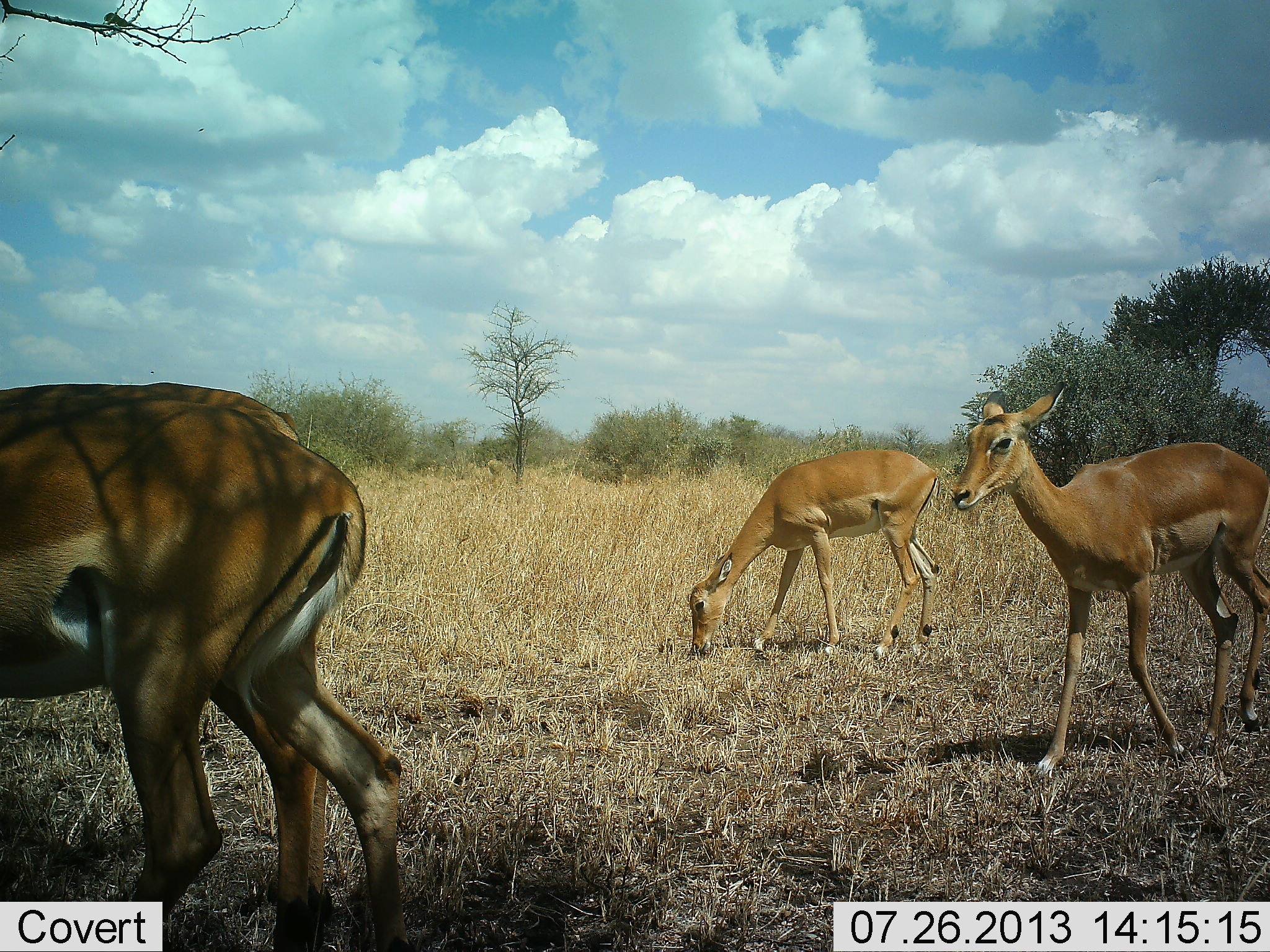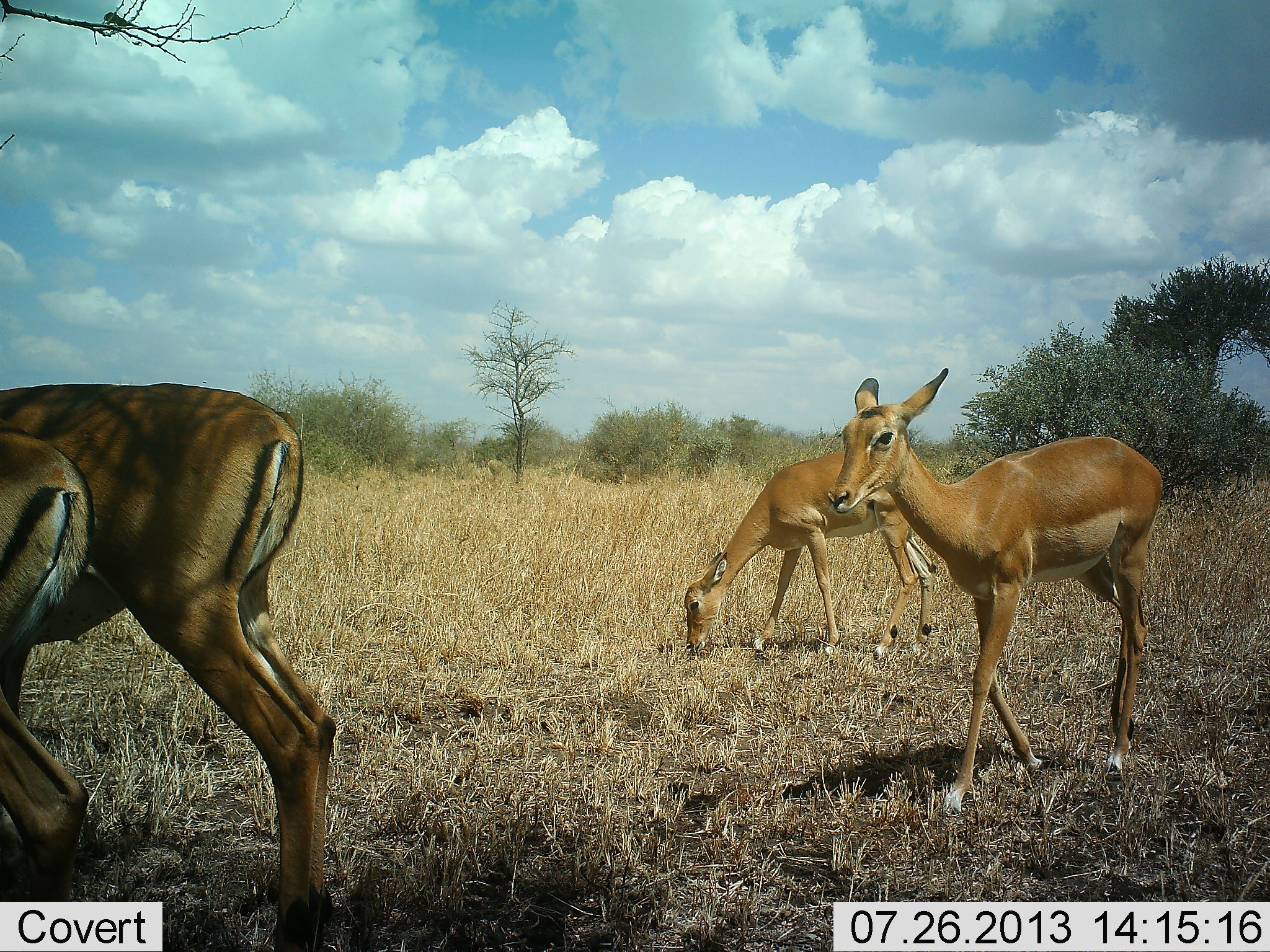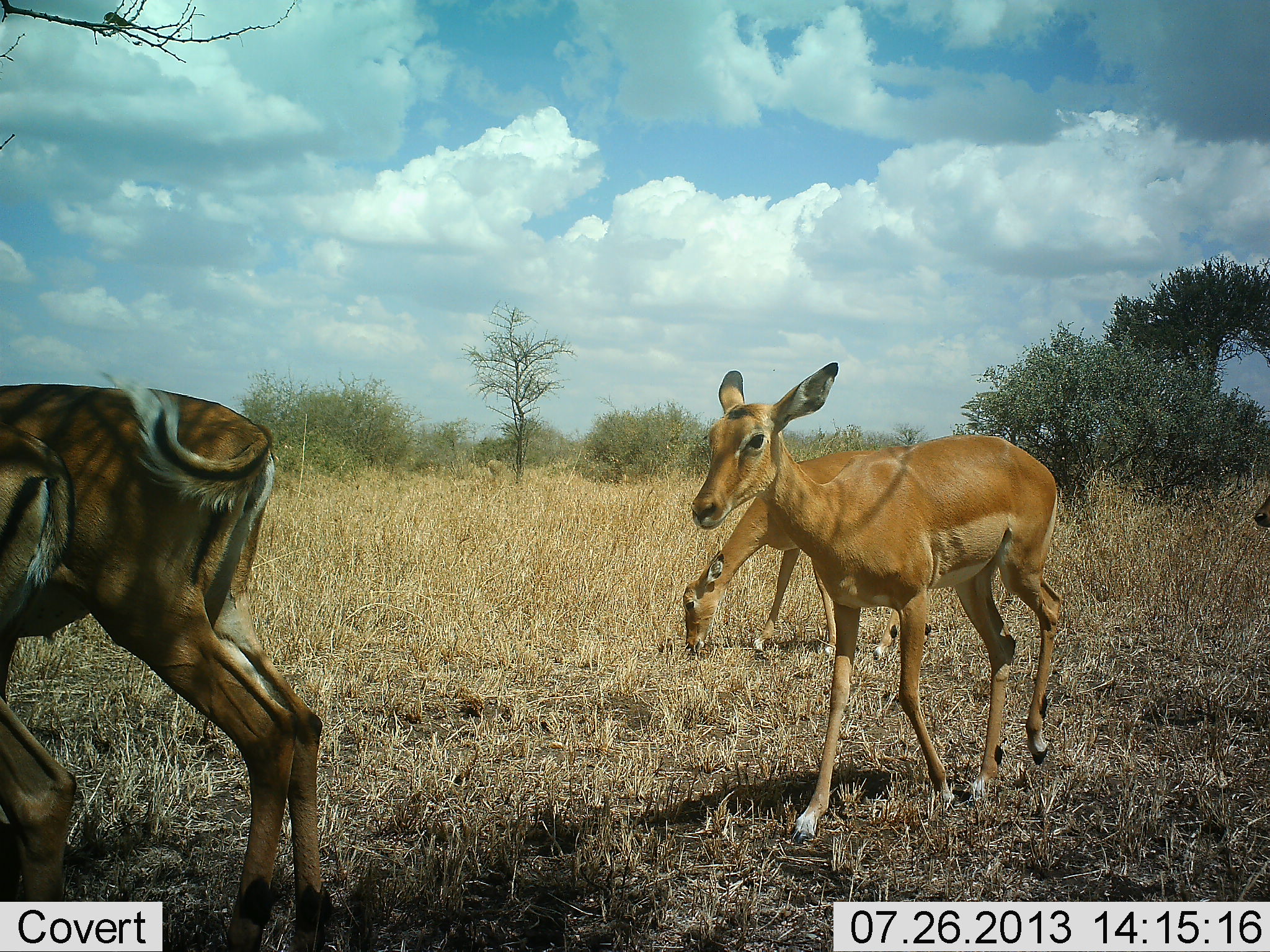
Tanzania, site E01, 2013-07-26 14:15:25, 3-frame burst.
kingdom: Animalia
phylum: Chordata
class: Mammalia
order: Artiodactyla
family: Bovidae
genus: Aepyceros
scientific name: Aepyceros melampus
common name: impala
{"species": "impala (Aepyceros melampus)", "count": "4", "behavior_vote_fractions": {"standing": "20%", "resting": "7%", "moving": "87%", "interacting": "7%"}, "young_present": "7%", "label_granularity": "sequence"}